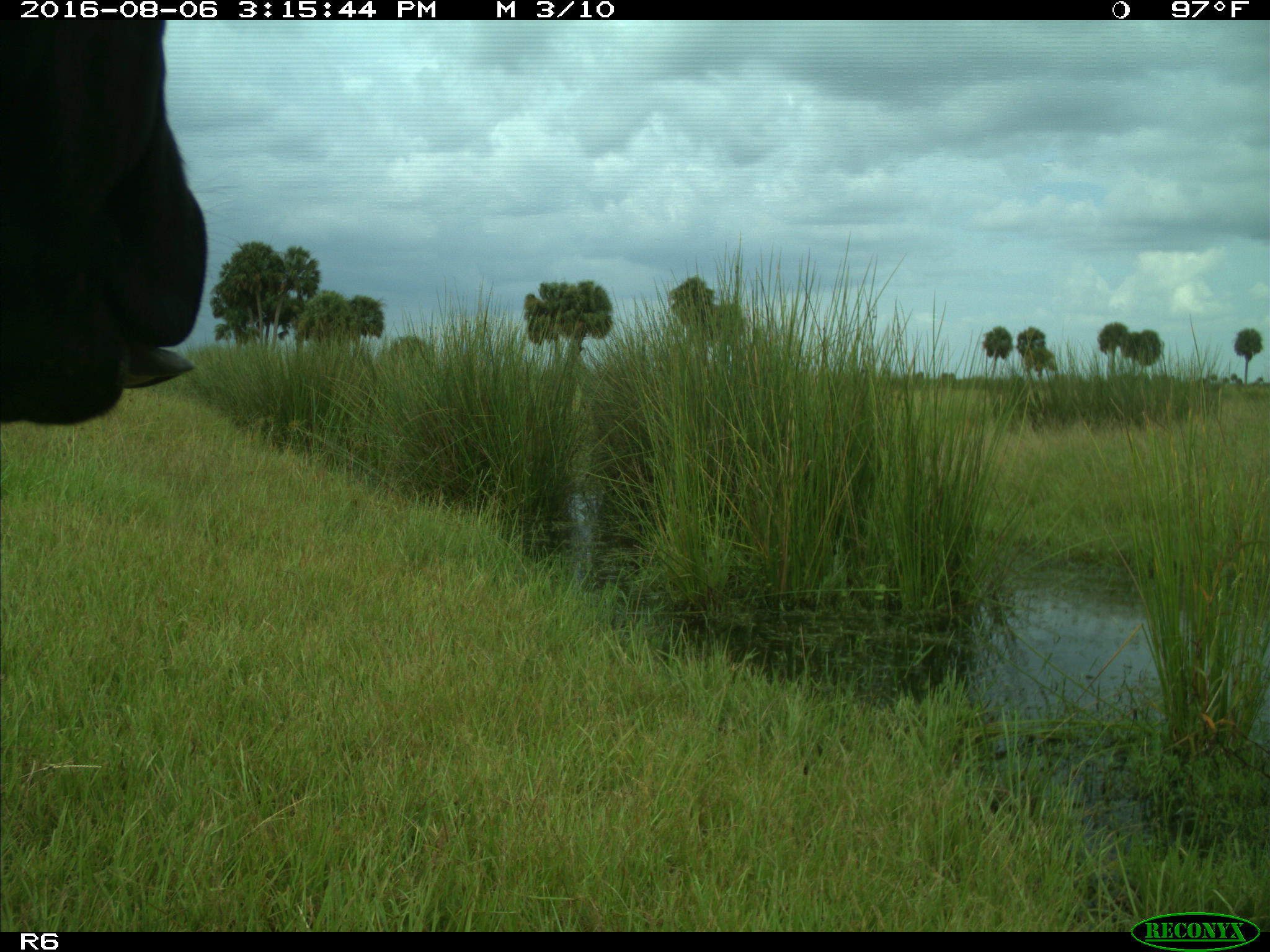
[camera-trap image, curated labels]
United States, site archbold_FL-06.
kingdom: Animalia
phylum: Chordata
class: Mammalia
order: Artiodactyla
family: Bovidae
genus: Bos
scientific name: Bos taurus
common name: domestic cow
Bos taurus (domestic cow).